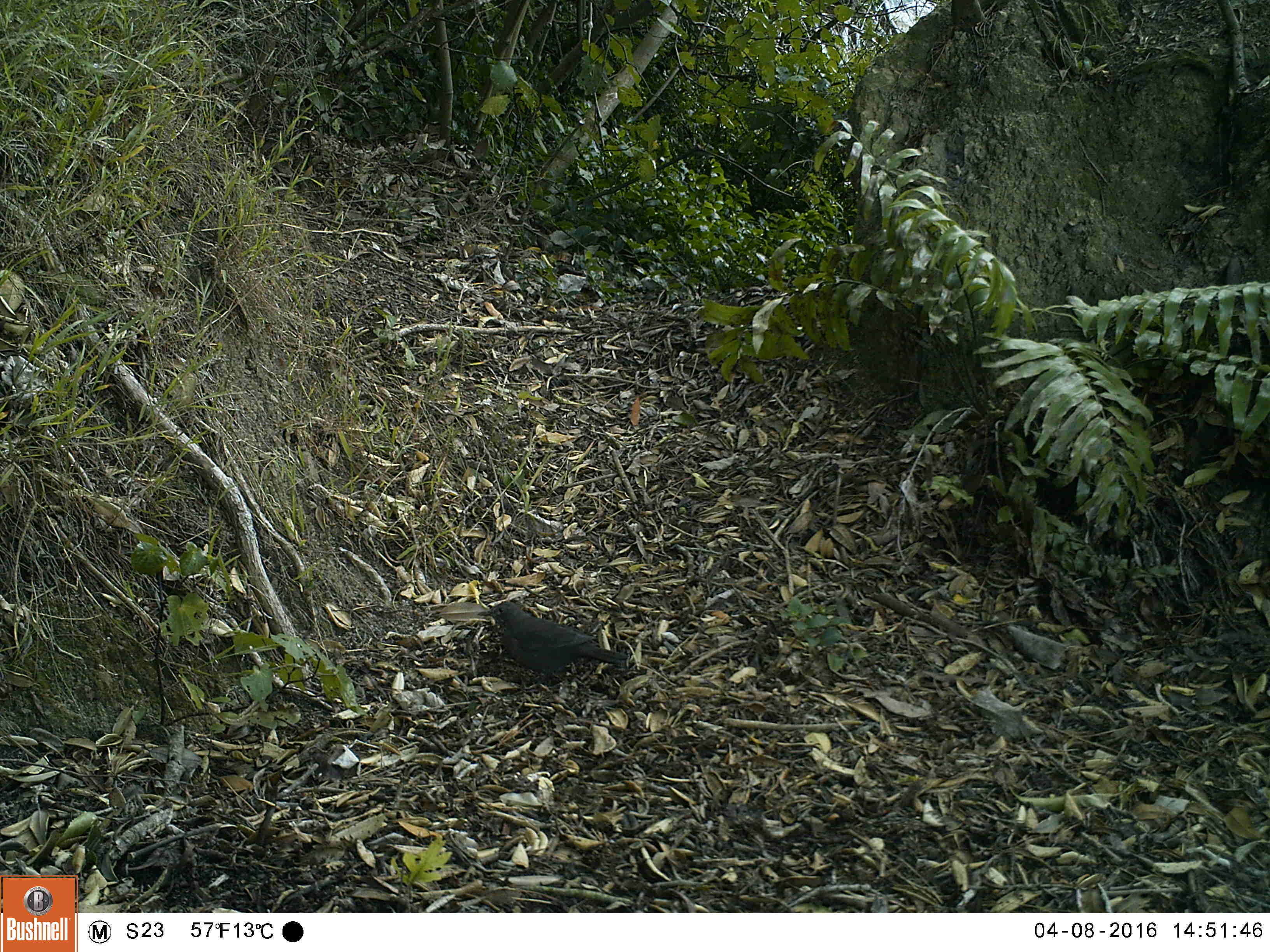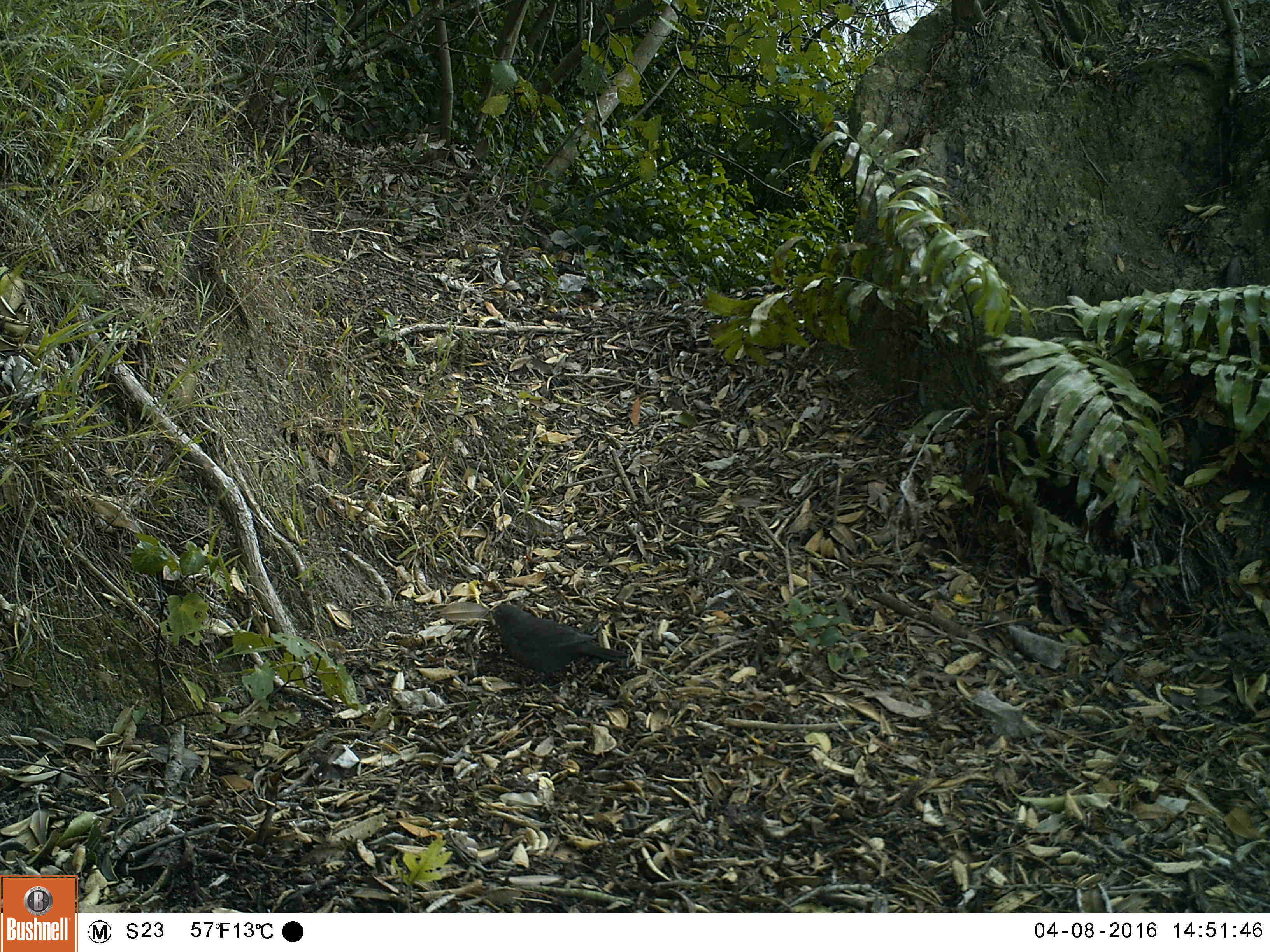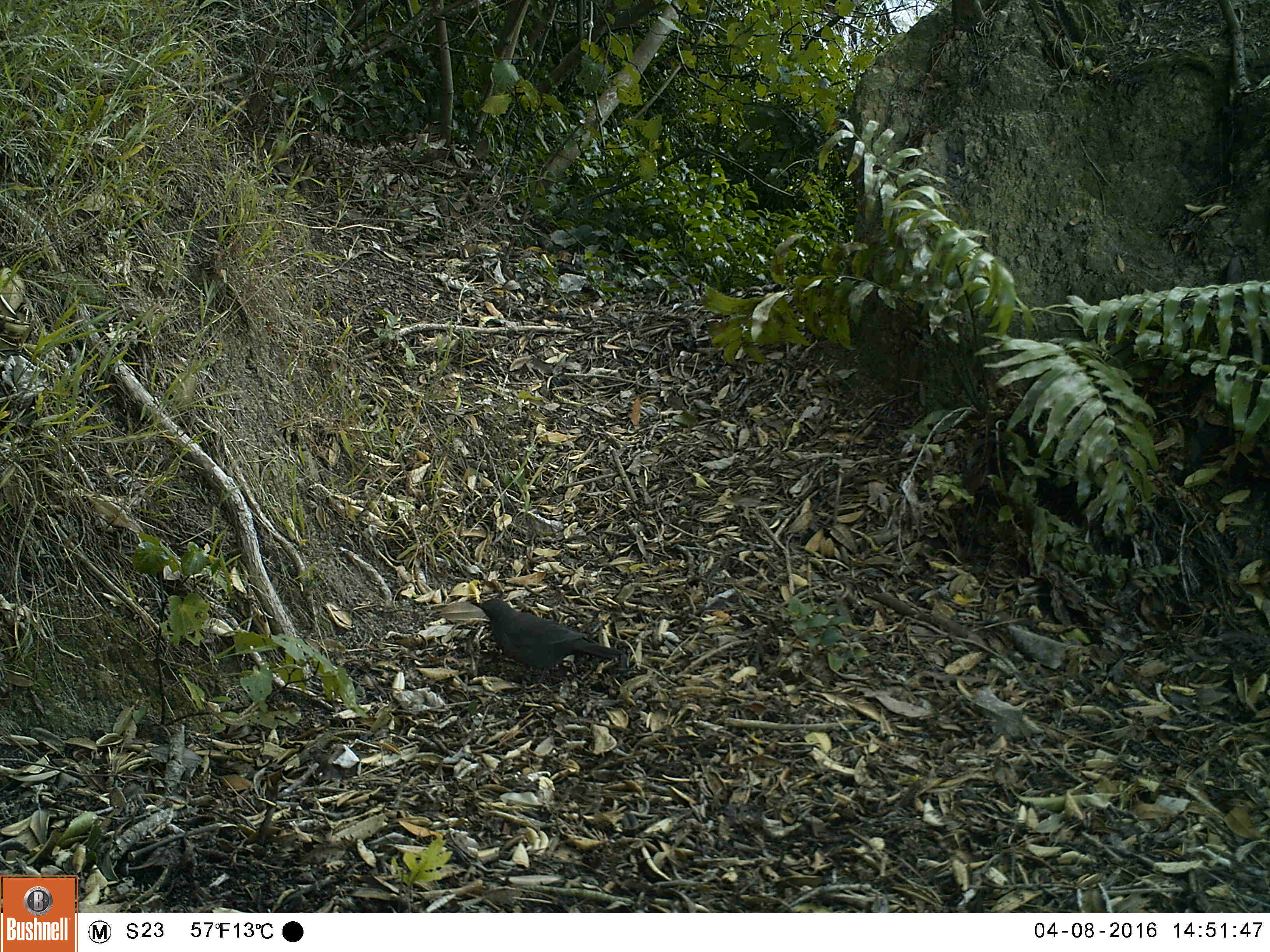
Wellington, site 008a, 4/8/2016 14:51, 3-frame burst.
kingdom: Animalia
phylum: Chordata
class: Aves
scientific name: Aves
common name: bird